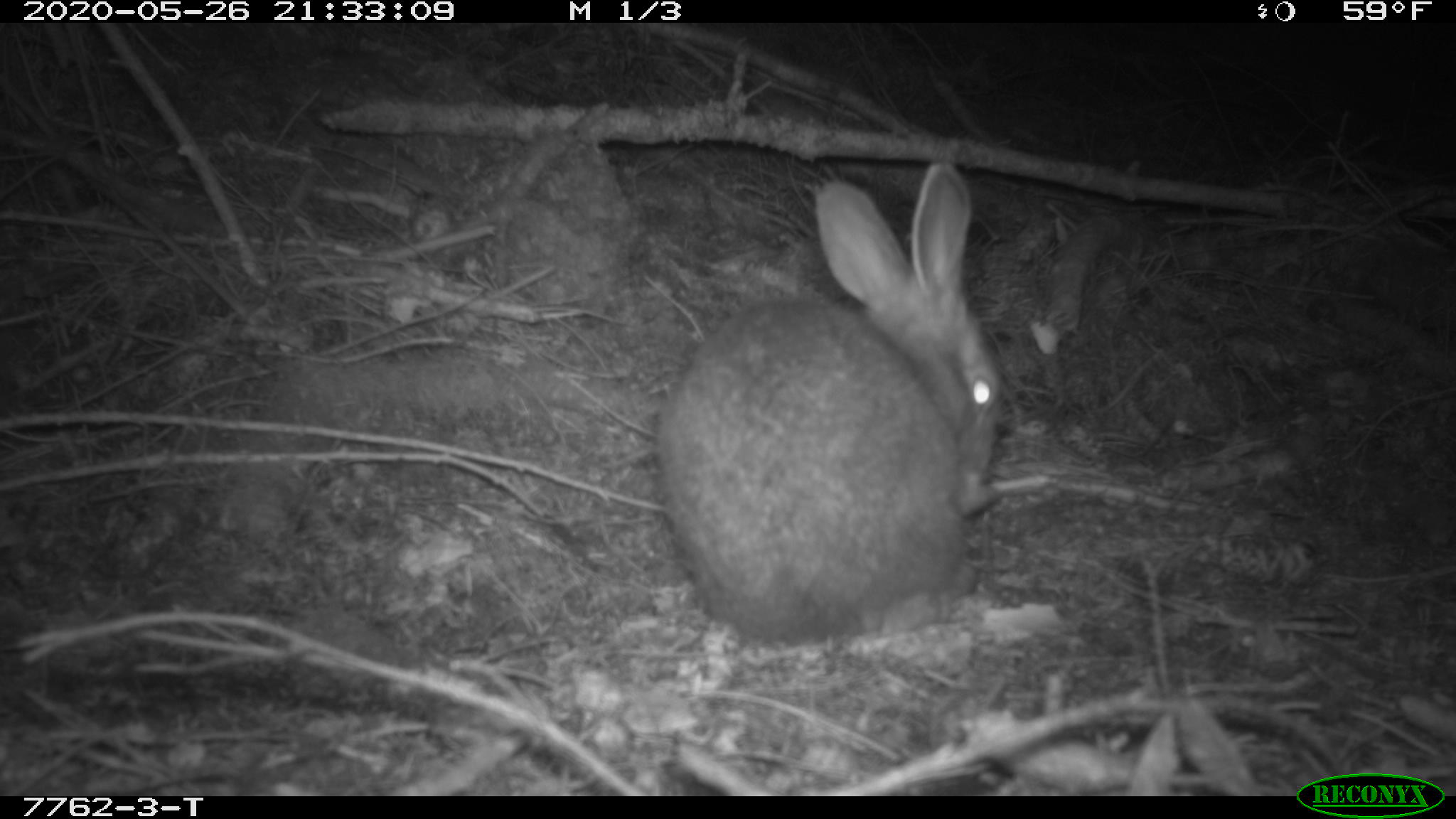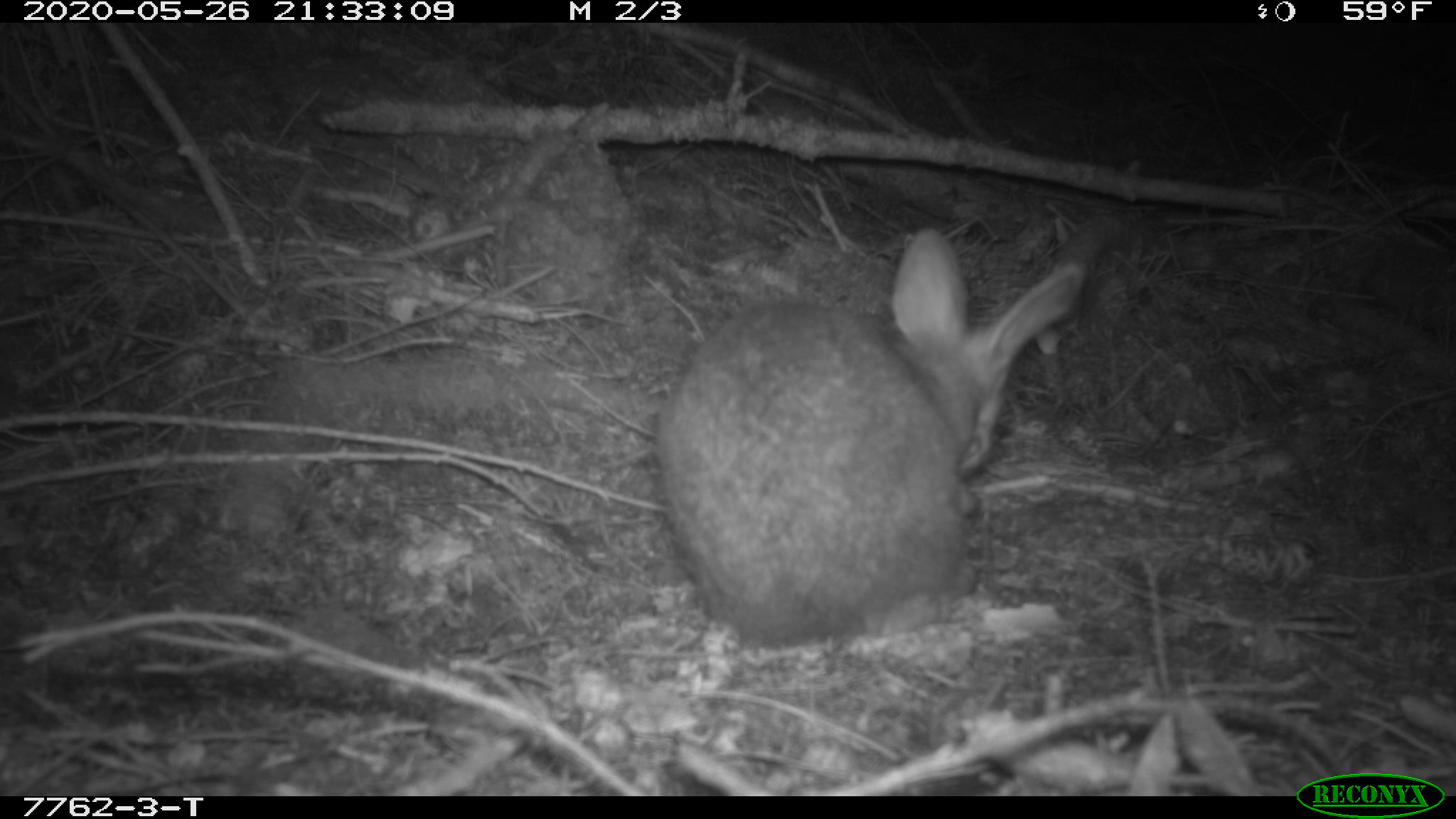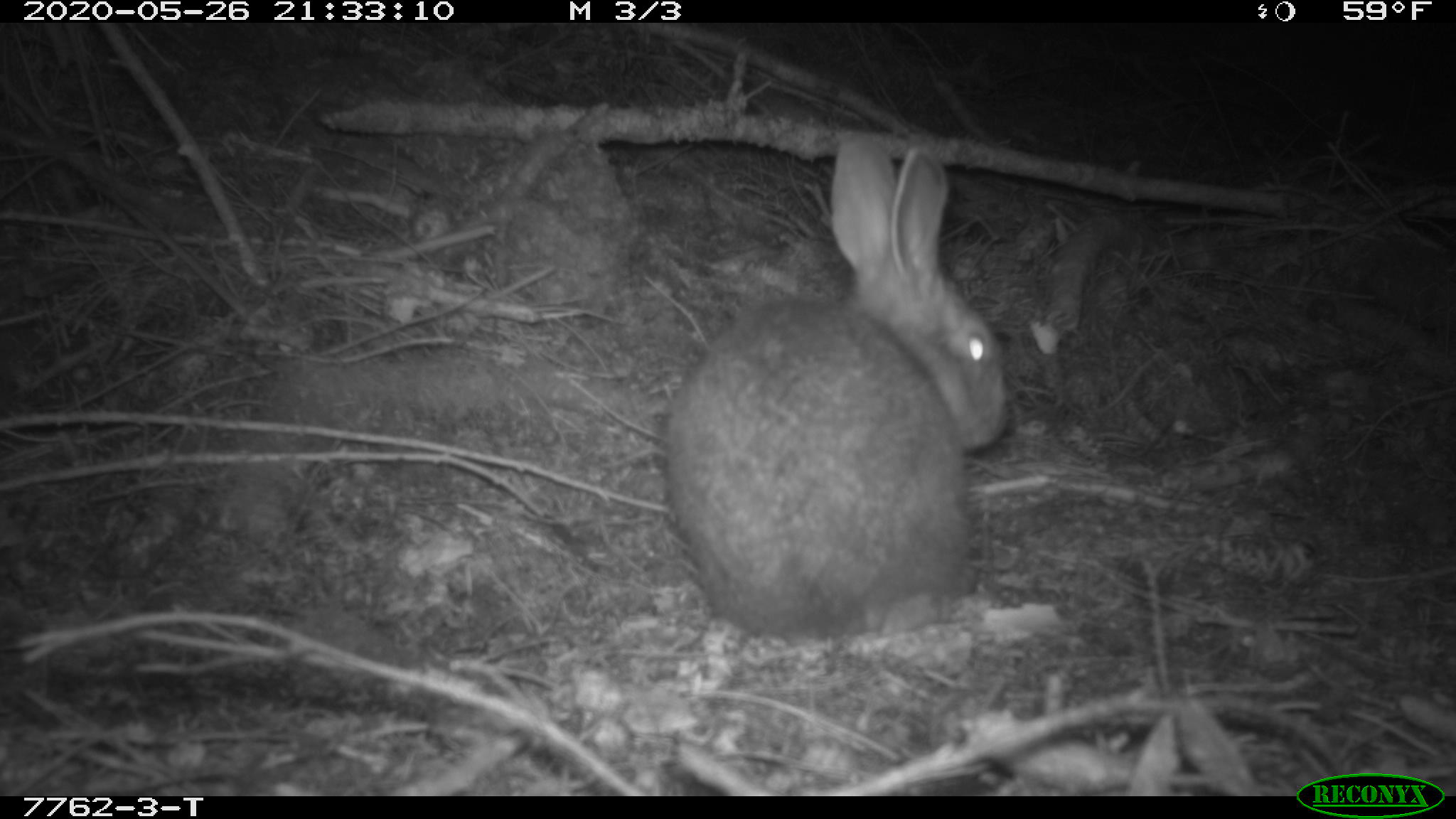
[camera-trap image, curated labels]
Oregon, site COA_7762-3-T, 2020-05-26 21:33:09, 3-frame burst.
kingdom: Animalia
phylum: Chordata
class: Mammalia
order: Lagomorpha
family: Leporidae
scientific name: Leporidae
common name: hares and rabbits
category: leporidae family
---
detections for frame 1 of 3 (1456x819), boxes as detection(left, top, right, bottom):
leporidae family: detection(643, 165, 1003, 654)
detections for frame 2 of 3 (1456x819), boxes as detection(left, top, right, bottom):
leporidae family: detection(635, 222, 1090, 656)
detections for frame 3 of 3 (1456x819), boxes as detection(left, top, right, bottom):
leporidae family: detection(661, 131, 1020, 643)